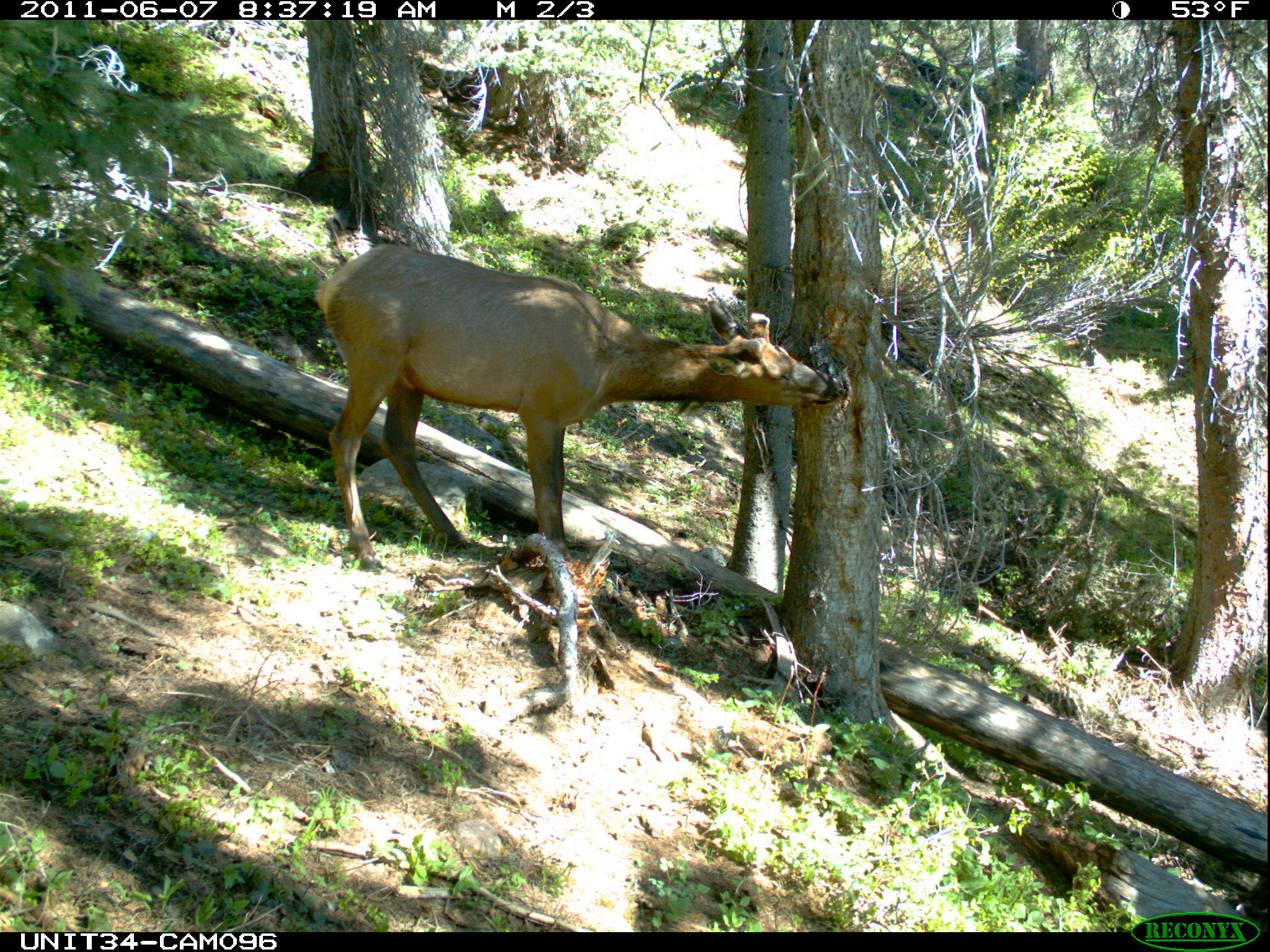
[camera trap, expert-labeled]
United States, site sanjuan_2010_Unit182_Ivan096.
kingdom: Animalia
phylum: Chordata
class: Mammalia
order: Artiodactyla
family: Cervidae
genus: Cervus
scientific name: Cervus elaphus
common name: red deer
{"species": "Cervus elaphus (red deer)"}